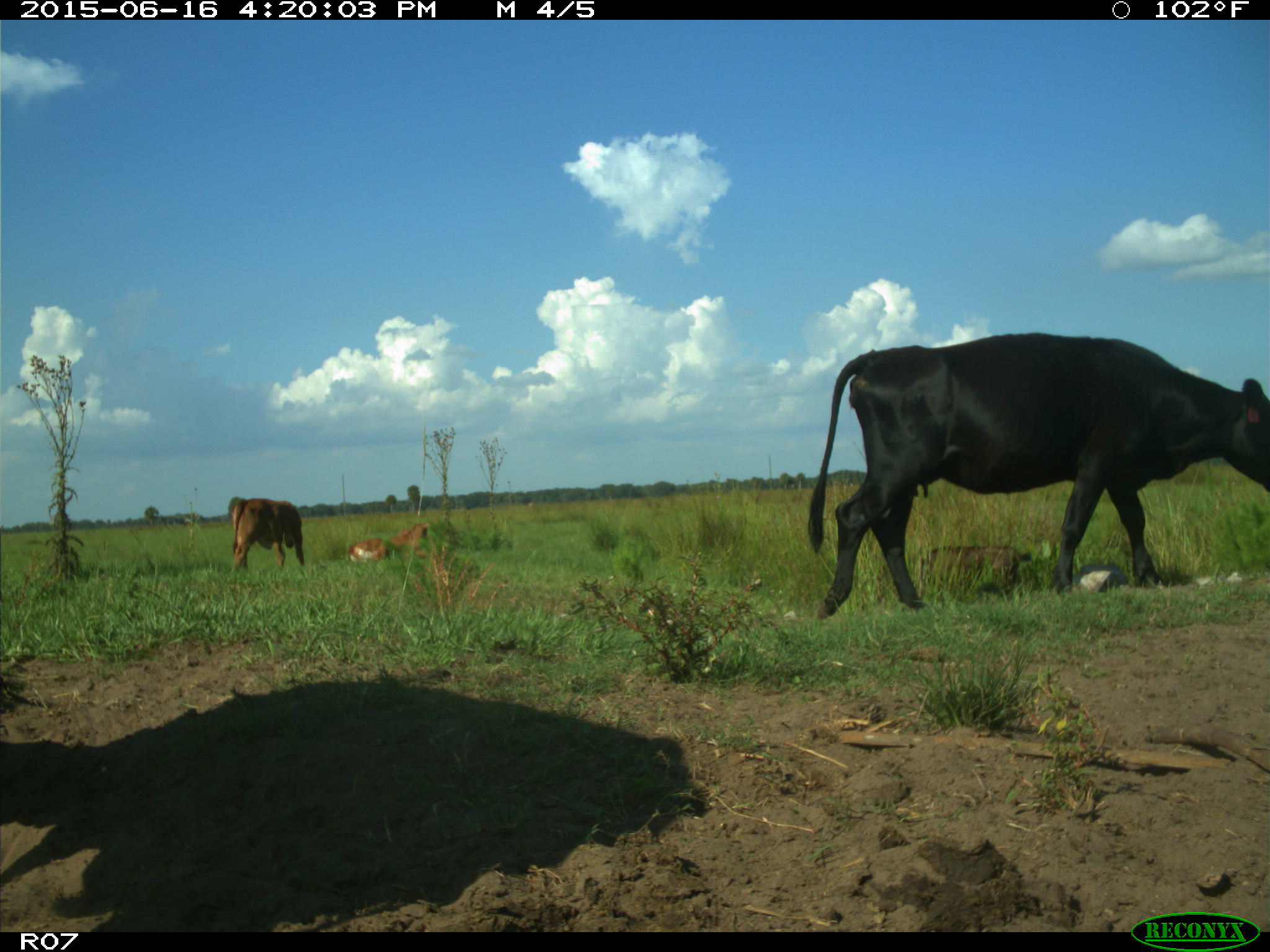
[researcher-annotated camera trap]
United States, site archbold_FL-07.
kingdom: Animalia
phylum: Chordata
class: Mammalia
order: Artiodactyla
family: Bovidae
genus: Bos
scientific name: Bos taurus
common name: domestic cow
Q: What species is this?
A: Bos taurus (domestic cow).